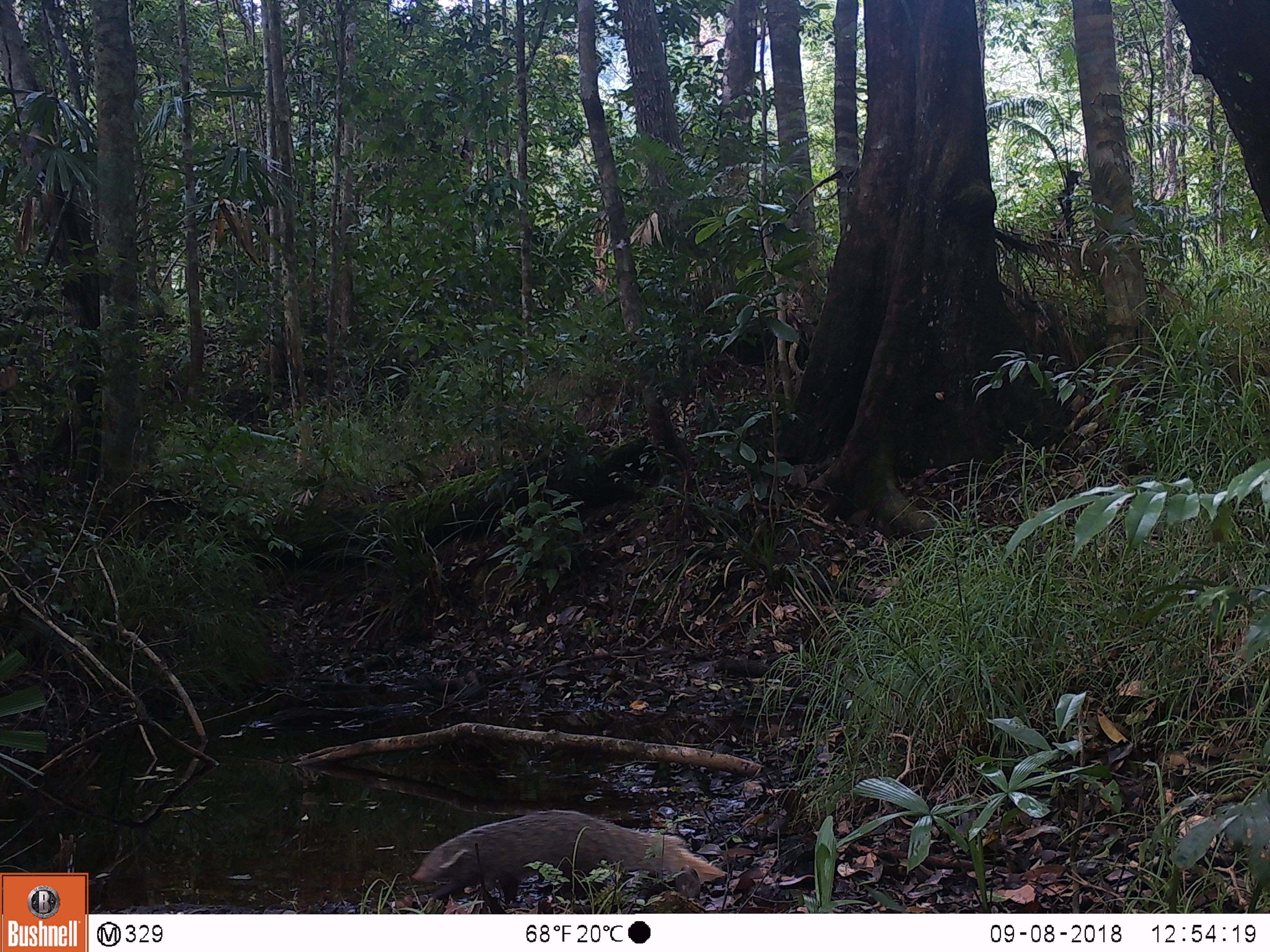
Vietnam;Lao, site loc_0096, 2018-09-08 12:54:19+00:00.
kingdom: Animalia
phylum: Chordata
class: Mammalia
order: Carnivora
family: Herpestidae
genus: Urva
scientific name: Urva urva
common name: crab-eating mongoose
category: crab eating mongoose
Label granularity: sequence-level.